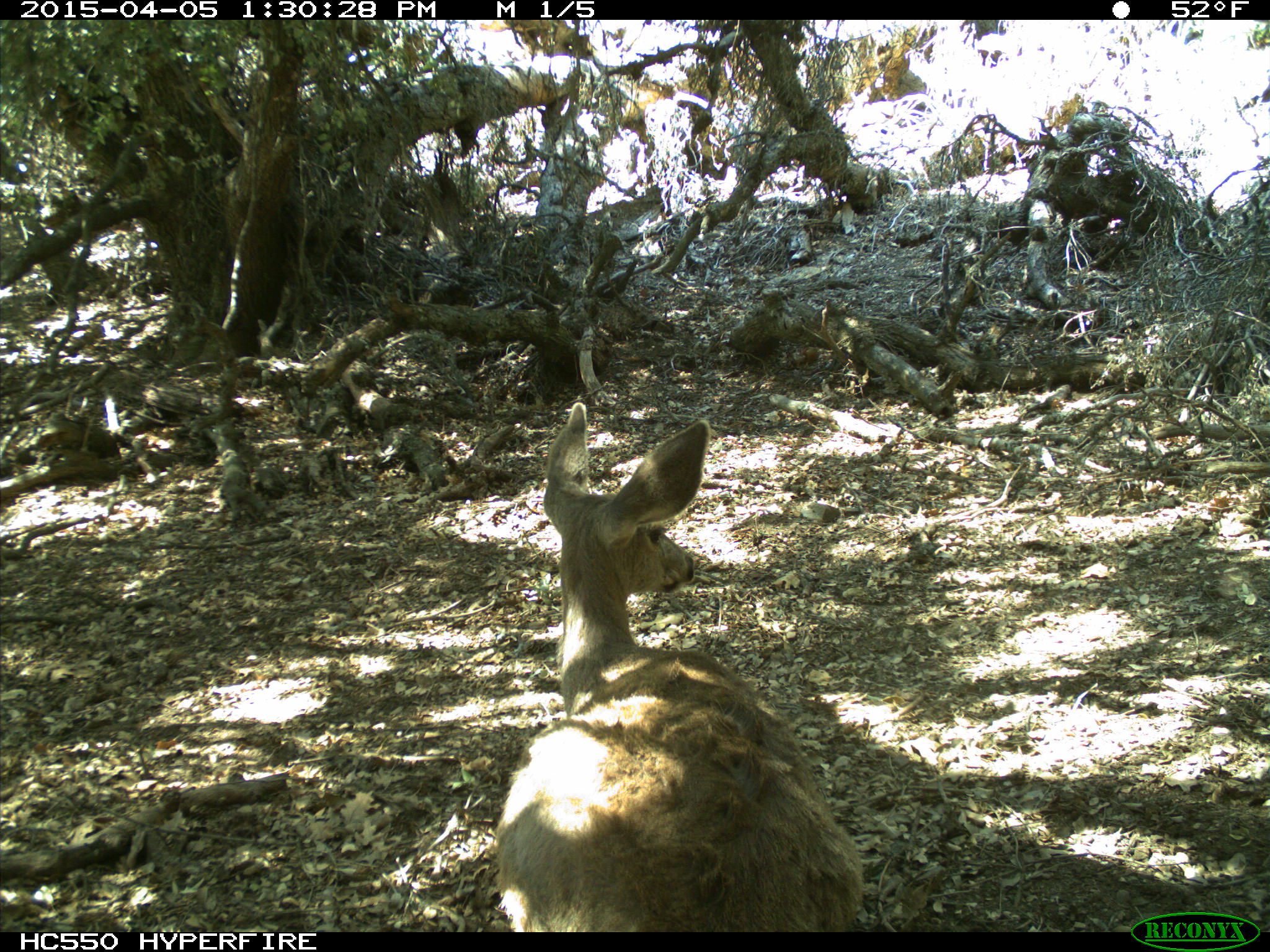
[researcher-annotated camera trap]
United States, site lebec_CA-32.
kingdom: Animalia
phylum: Chordata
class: Mammalia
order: Artiodactyla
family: Cervidae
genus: Odocoileus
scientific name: Odocoileus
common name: deer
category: unidentified deer